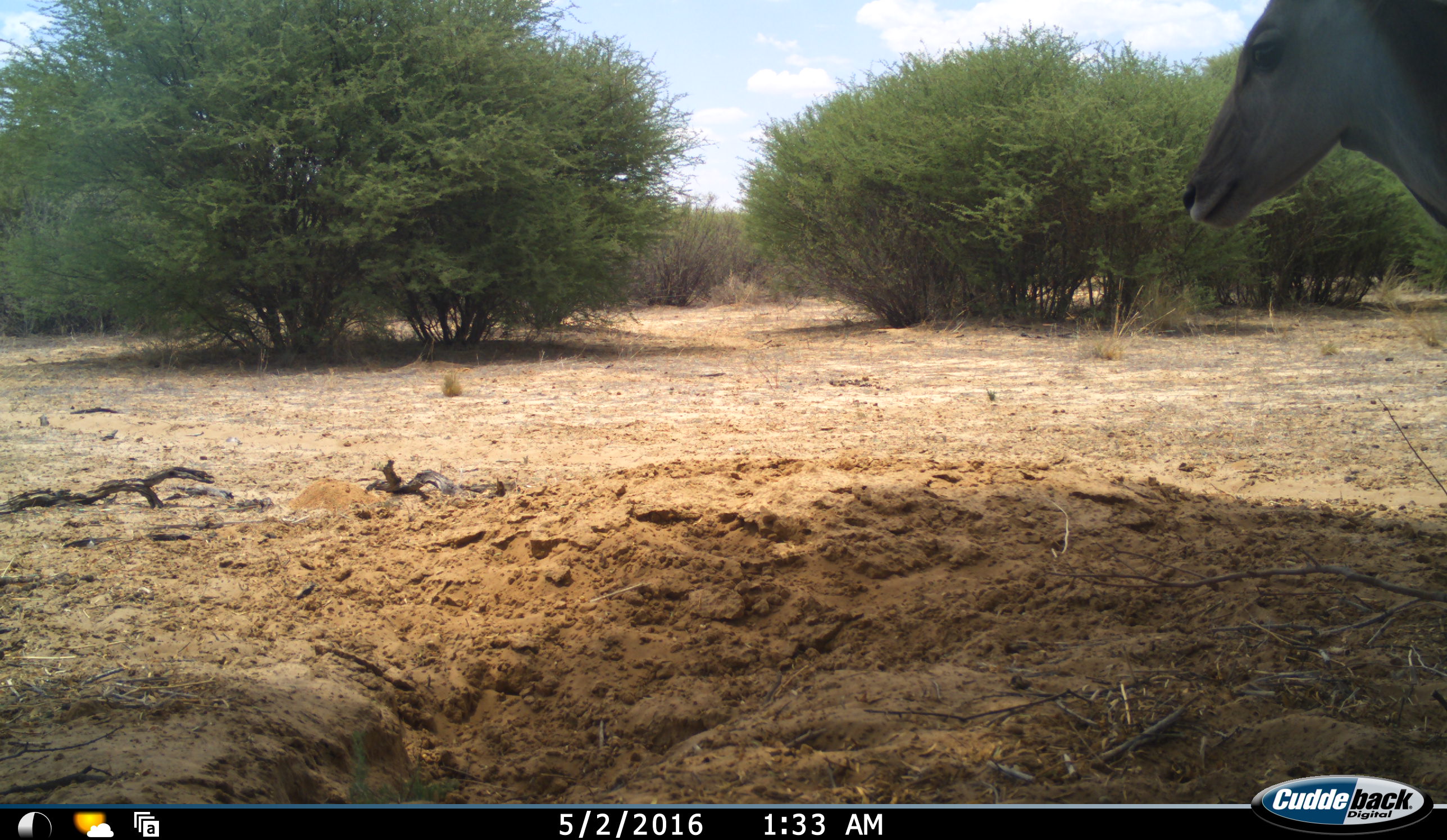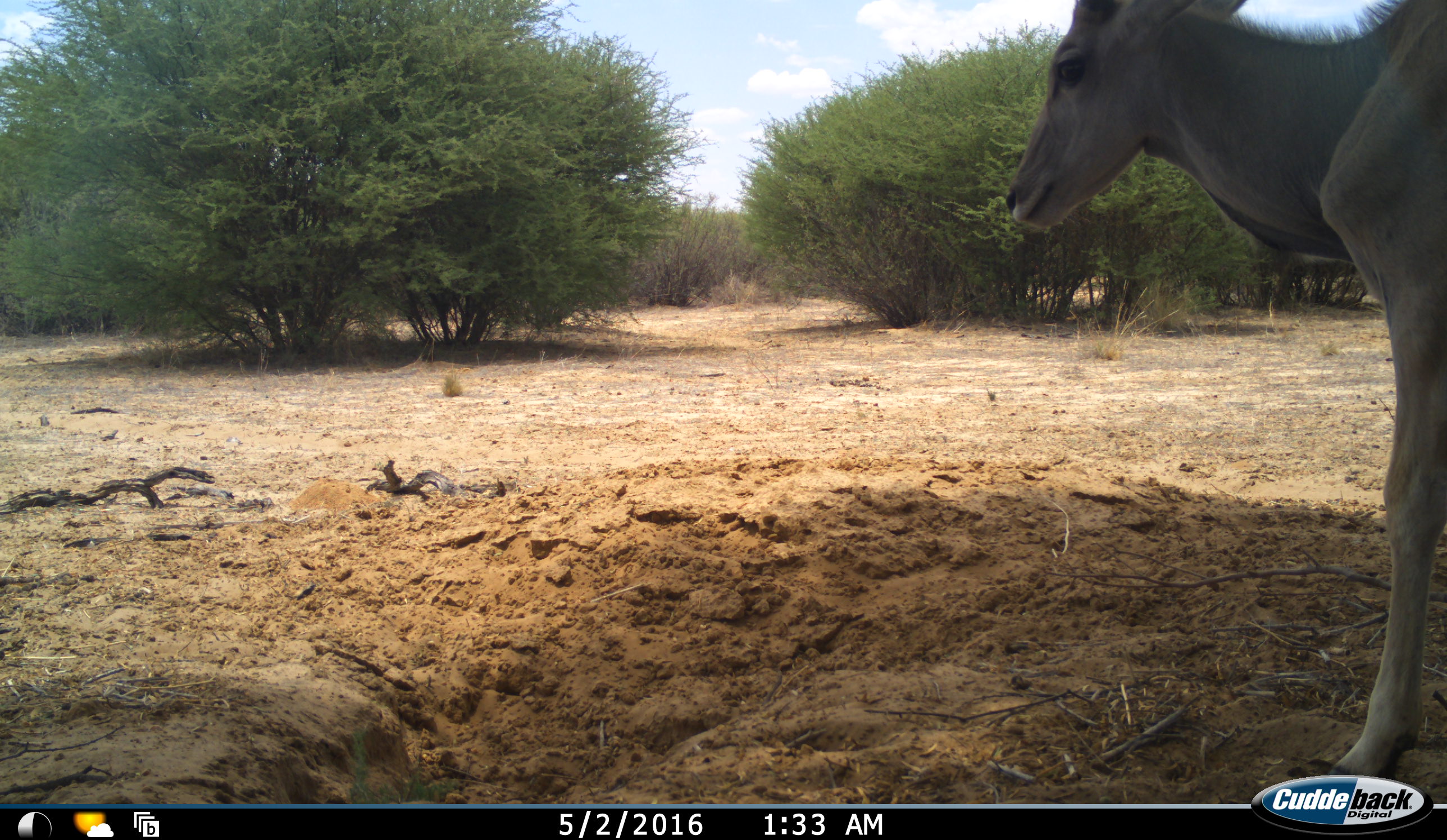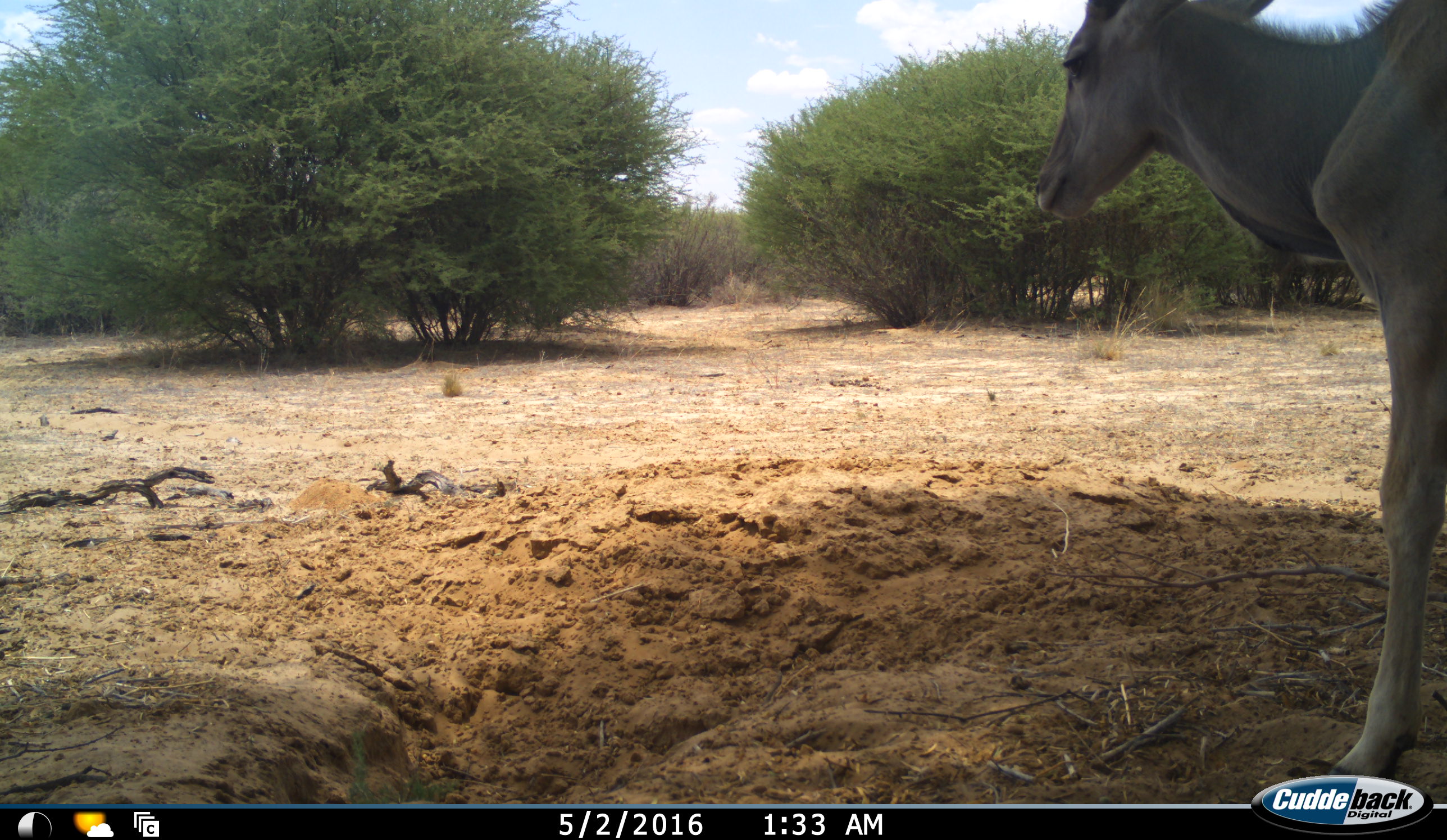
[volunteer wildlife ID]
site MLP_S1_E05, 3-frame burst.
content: unidentified animal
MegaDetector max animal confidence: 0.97